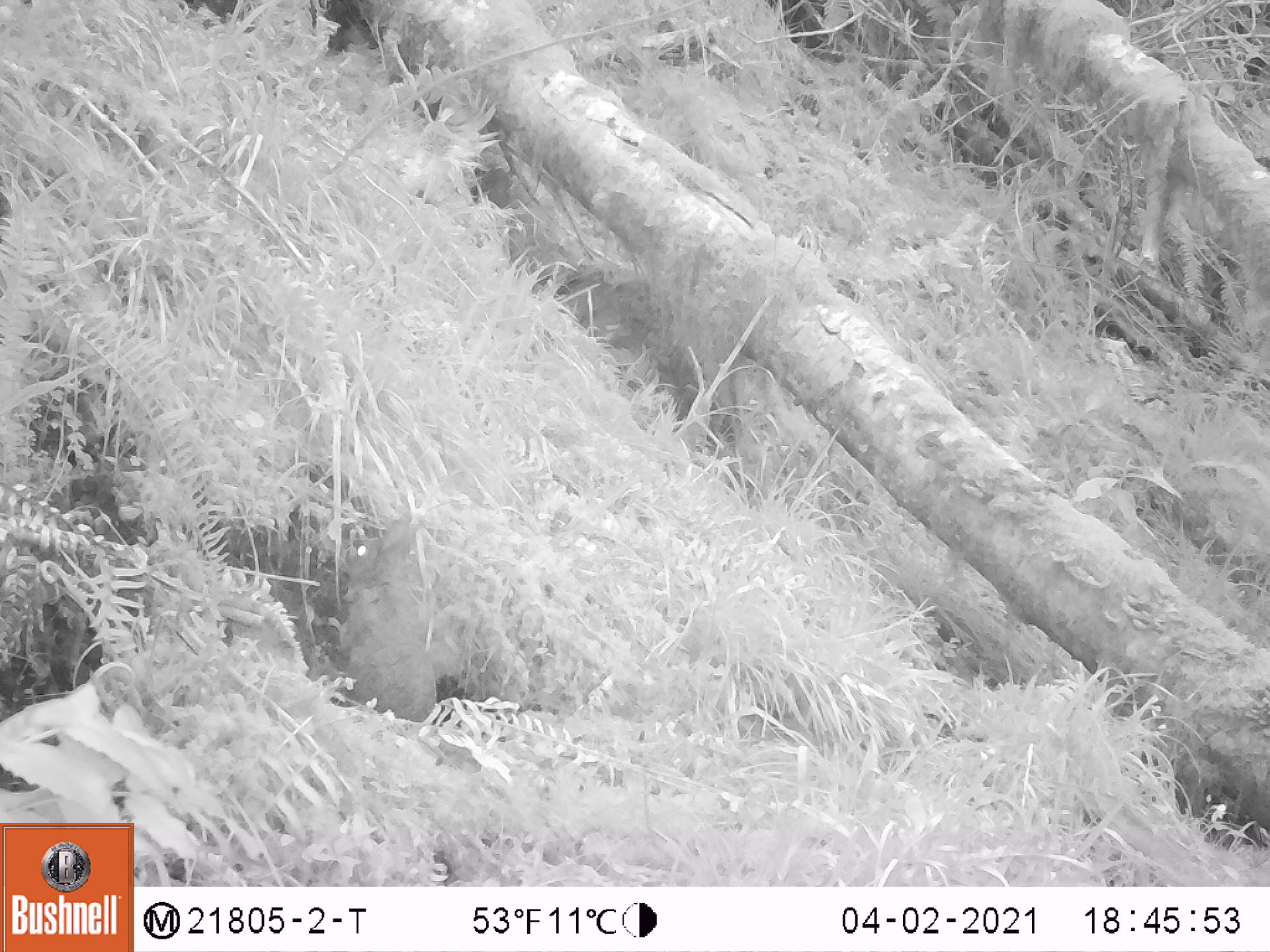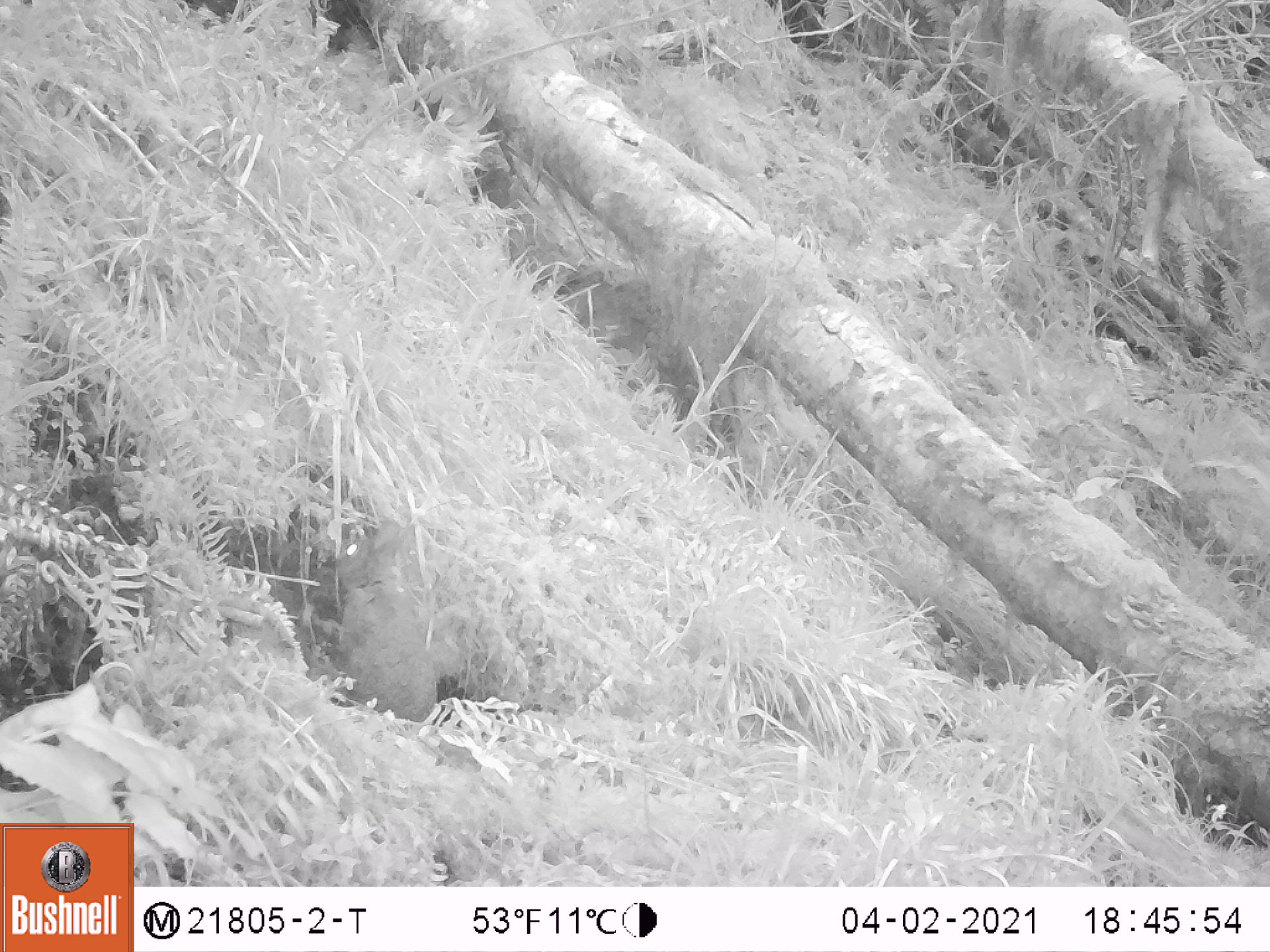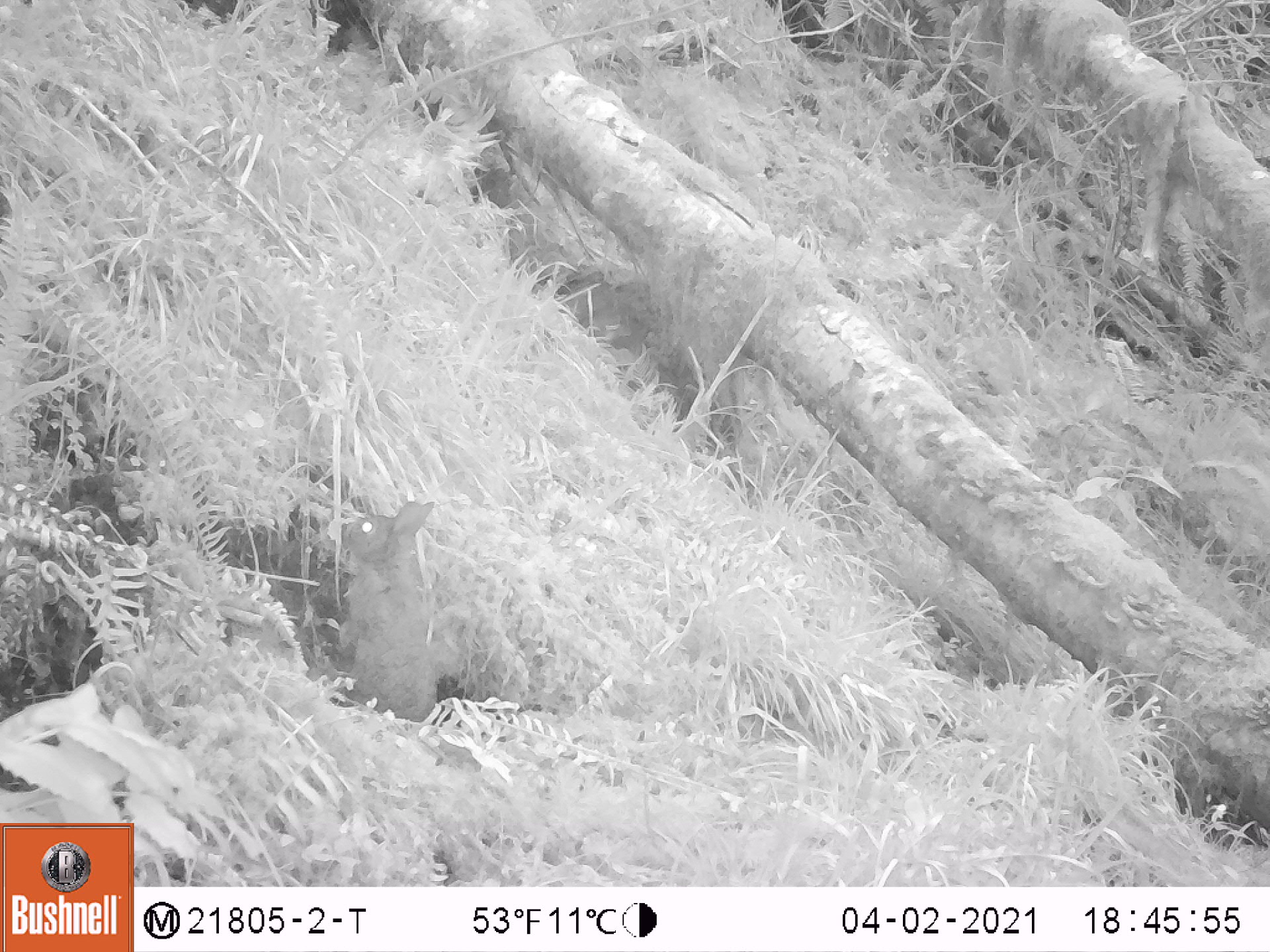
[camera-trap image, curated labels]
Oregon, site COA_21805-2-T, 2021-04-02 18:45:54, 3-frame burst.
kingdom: Animalia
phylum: Chordata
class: Mammalia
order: Lagomorpha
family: Leporidae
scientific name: Leporidae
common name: hares and rabbits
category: leporidae family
Leporidae family (hares and rabbits) (Leporidae).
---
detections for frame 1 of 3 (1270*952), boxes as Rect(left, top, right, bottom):
leporidae family: Rect(337, 514, 441, 720)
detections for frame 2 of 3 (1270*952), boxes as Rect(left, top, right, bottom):
leporidae family: Rect(333, 506, 444, 728)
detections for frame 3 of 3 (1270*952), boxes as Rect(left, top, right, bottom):
leporidae family: Rect(333, 495, 445, 727)